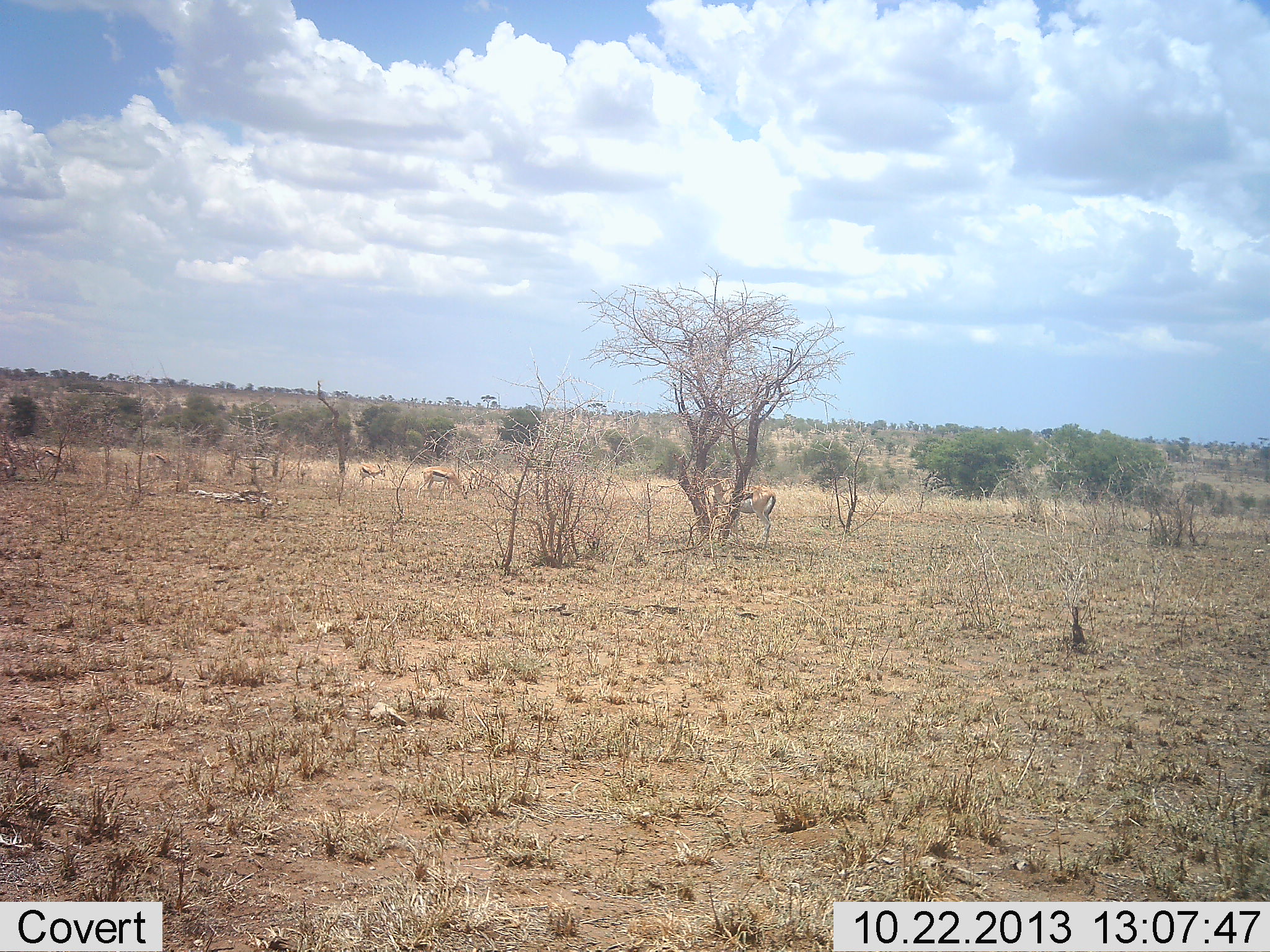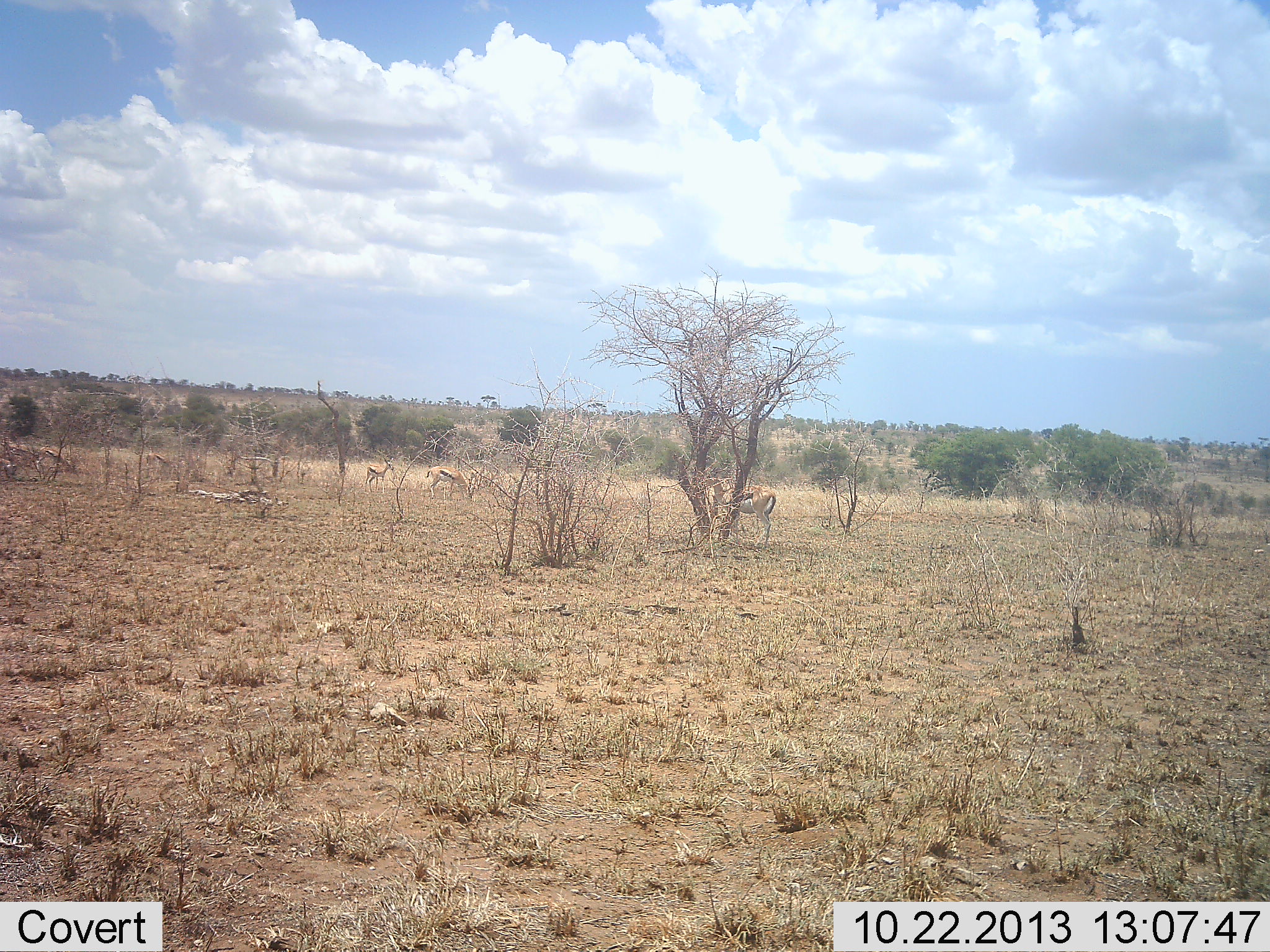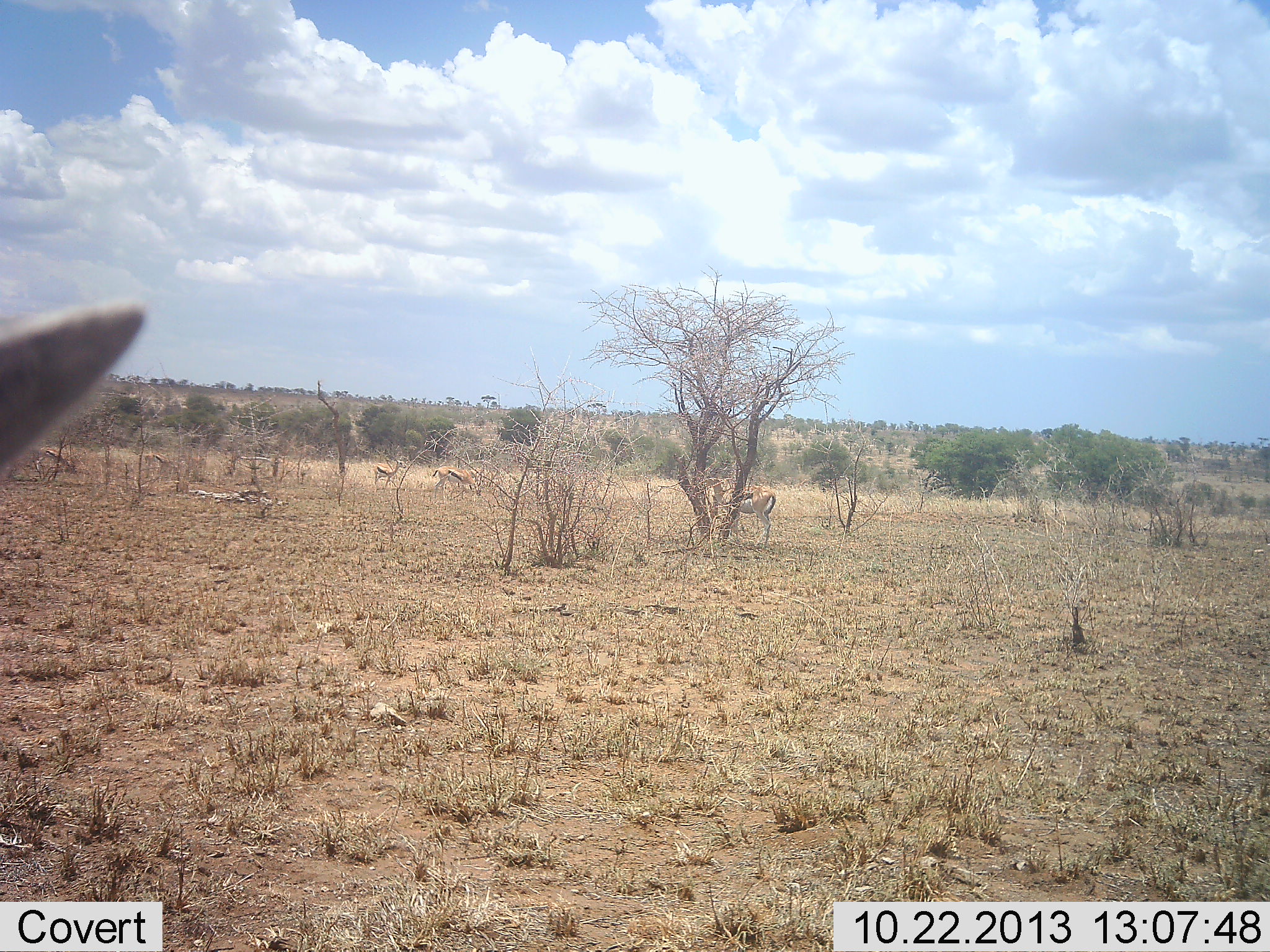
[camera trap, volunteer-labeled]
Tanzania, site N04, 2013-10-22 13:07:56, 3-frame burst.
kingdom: Animalia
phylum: Chordata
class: Mammalia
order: Artiodactyla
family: Bovidae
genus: Eudorcas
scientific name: Eudorcas thomsonii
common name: thomson's gazelle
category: gazellethomsons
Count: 4.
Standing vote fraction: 60%.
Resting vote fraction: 0%.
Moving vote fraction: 60%.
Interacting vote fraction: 0%.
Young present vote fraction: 10%.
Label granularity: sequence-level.